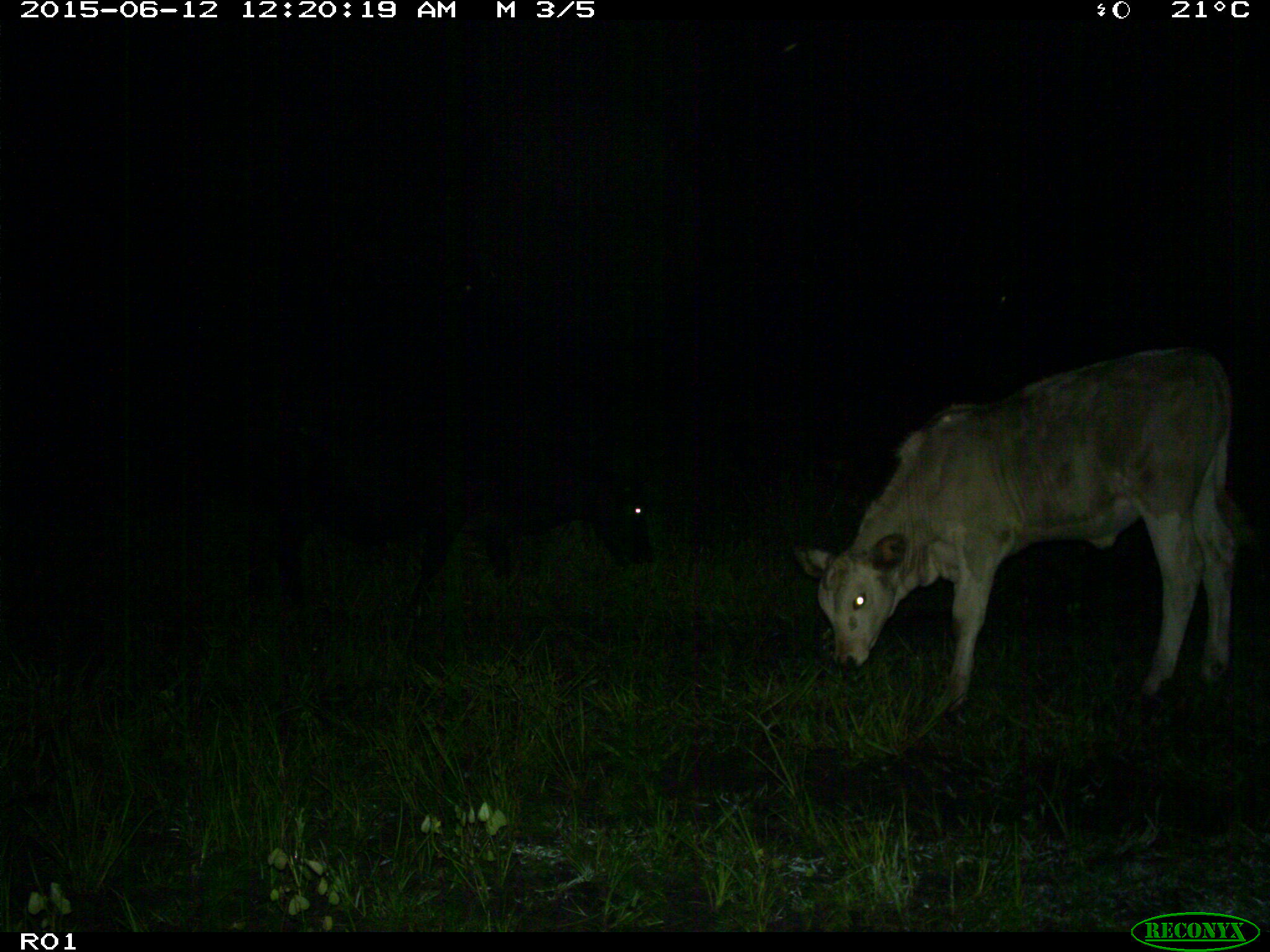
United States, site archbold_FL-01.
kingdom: Animalia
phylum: Chordata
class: Mammalia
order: Artiodactyla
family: Bovidae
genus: Bos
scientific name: Bos taurus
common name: domestic cow